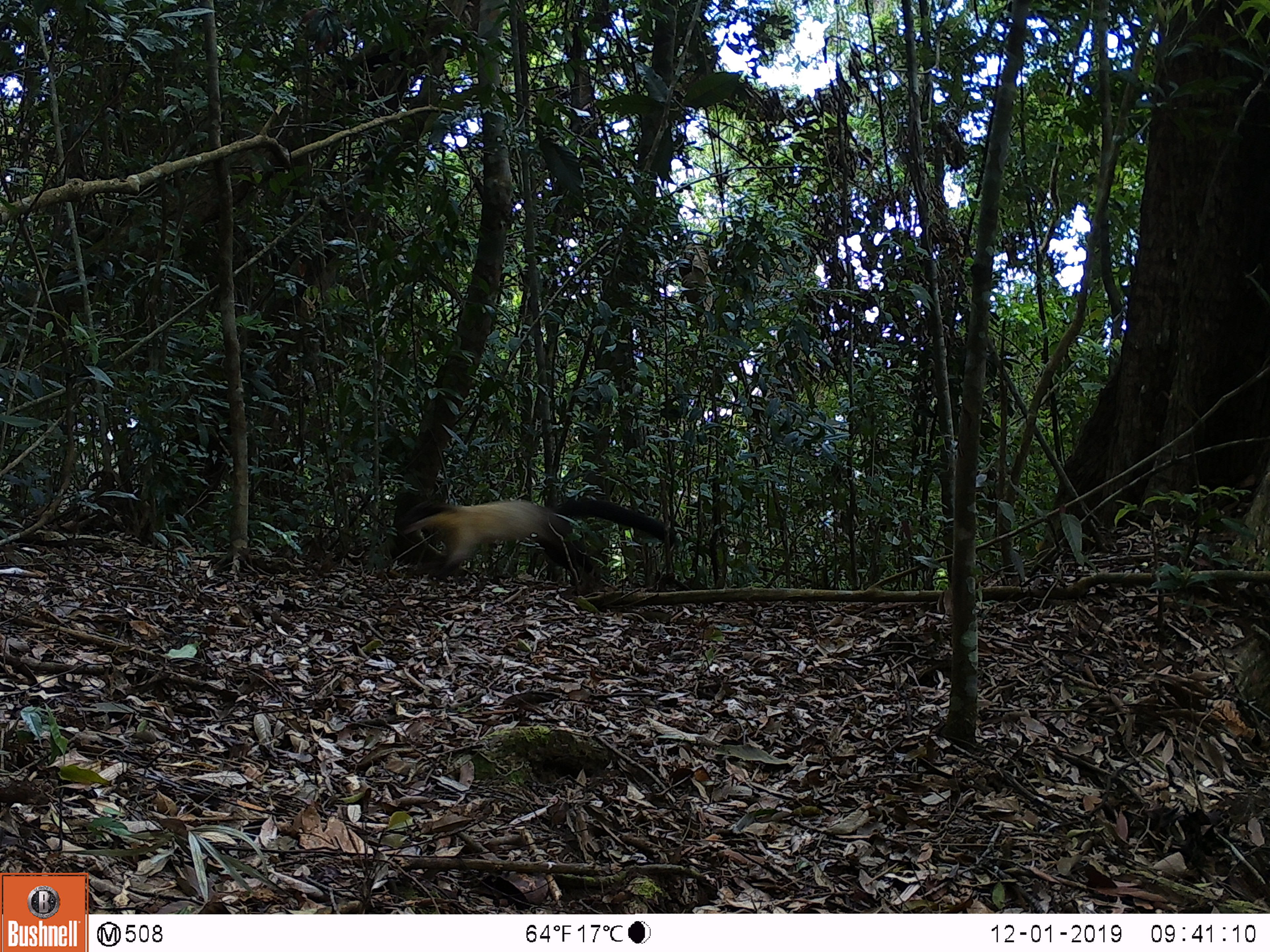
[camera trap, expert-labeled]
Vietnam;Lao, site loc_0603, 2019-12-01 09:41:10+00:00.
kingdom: Animalia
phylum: Chordata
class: Mammalia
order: Carnivora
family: Mustelidae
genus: Martes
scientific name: Martes flavigula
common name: yellow-throated marten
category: yellow throated marten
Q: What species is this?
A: Yellow throated marten (yellow-throated marten) (Martes flavigula).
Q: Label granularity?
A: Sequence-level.